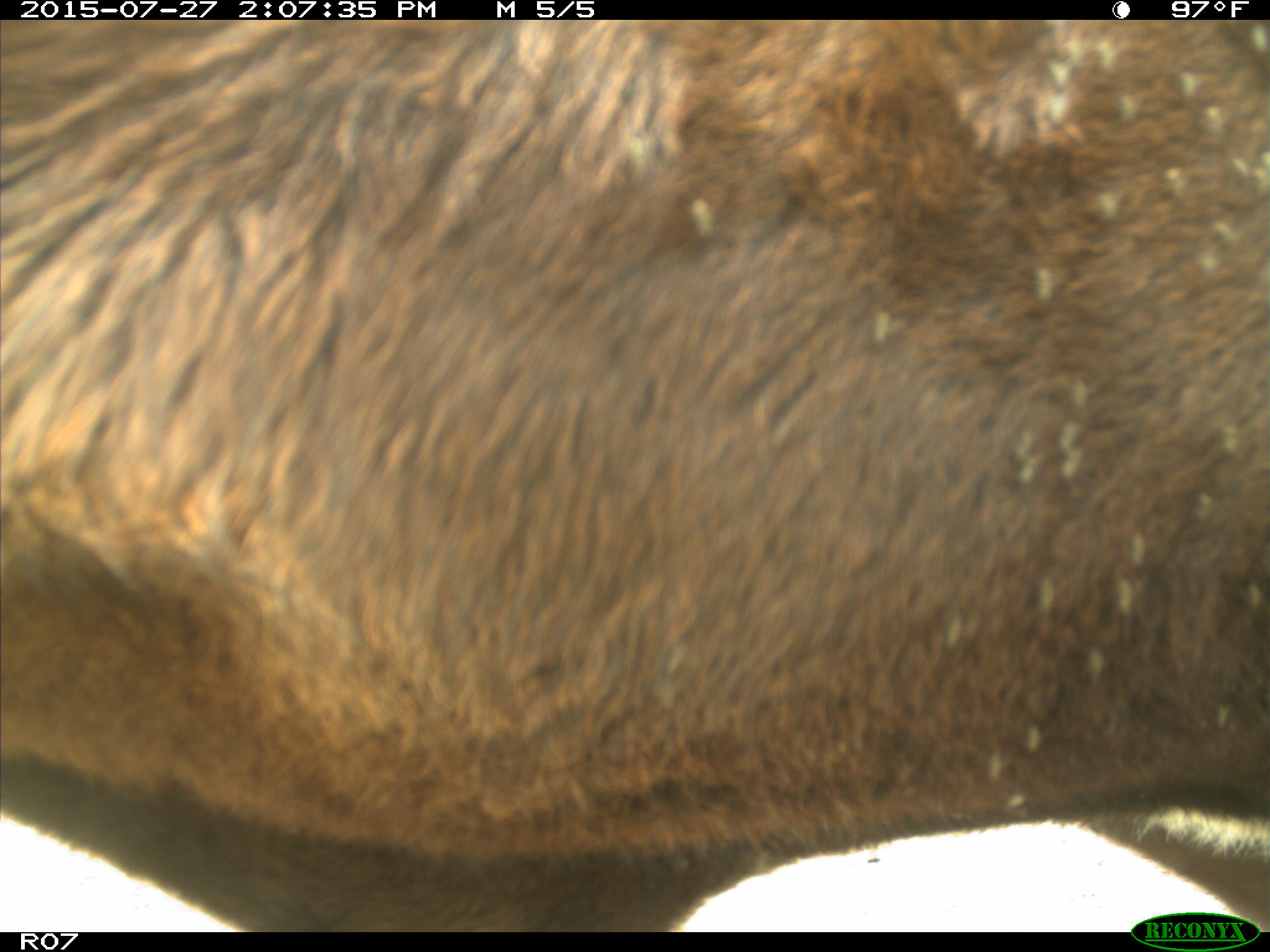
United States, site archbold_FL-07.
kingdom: Animalia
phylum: Chordata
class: Mammalia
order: Artiodactyla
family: Bovidae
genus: Bos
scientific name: Bos taurus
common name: domestic cow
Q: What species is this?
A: Bos taurus (domestic cow).